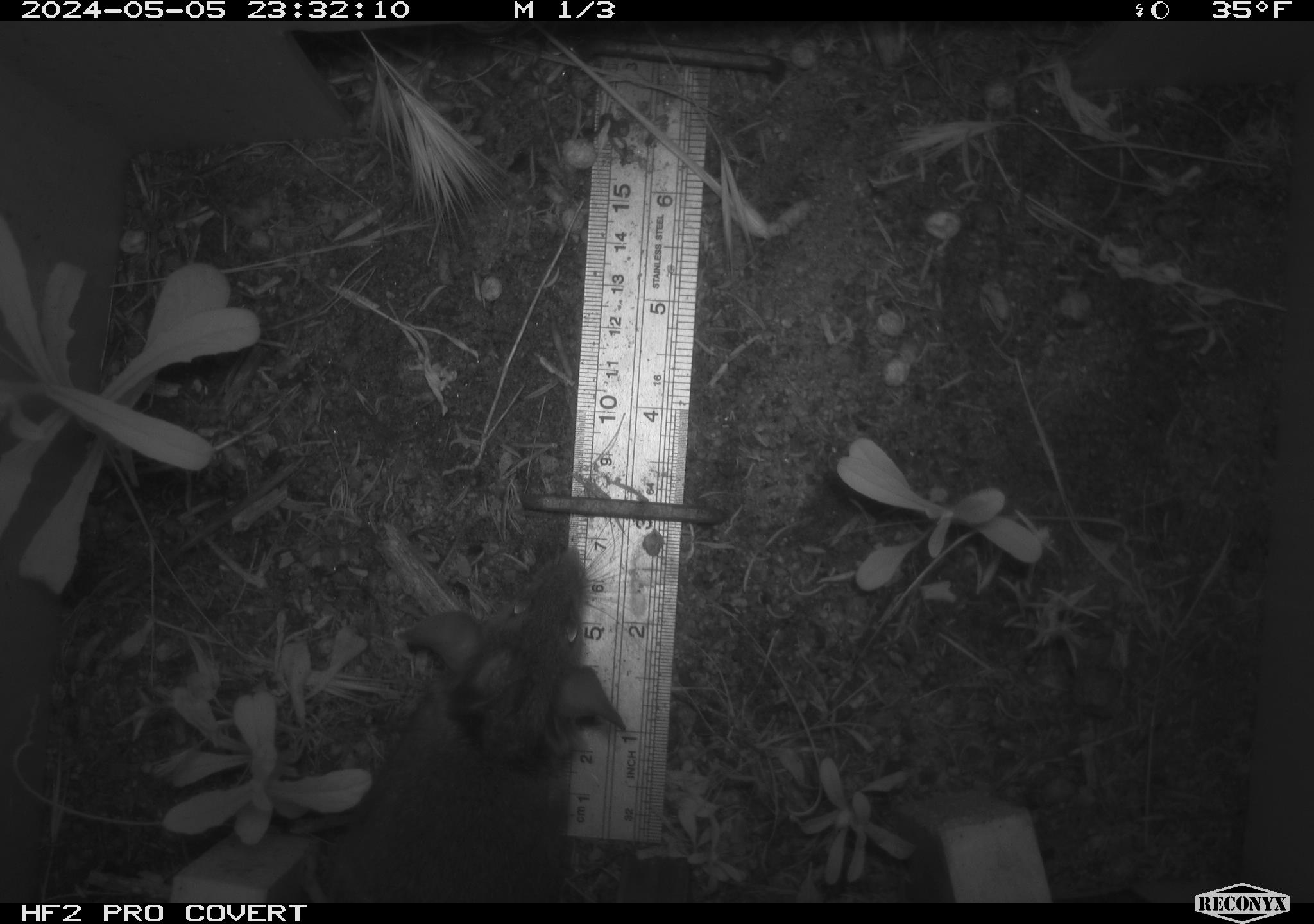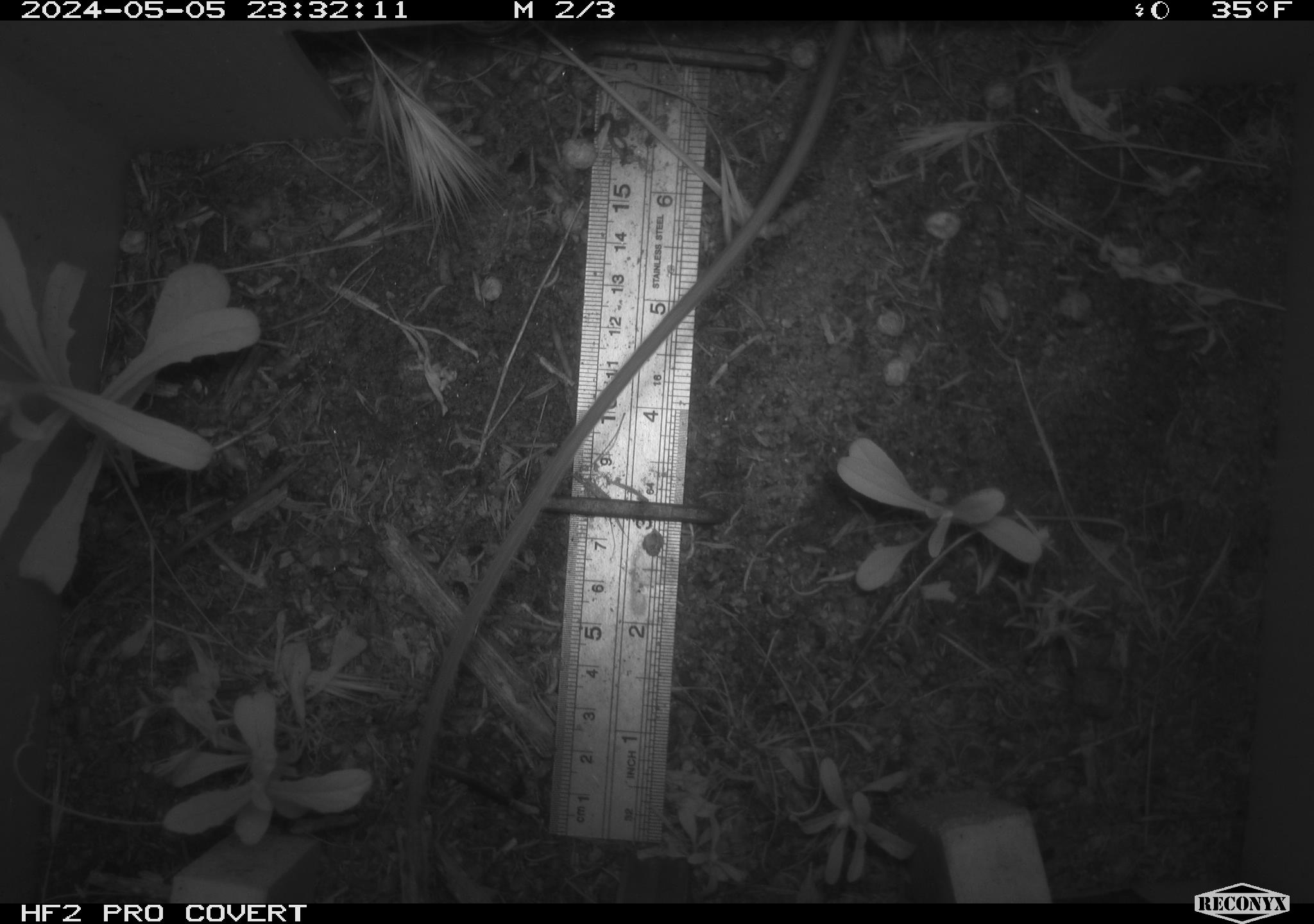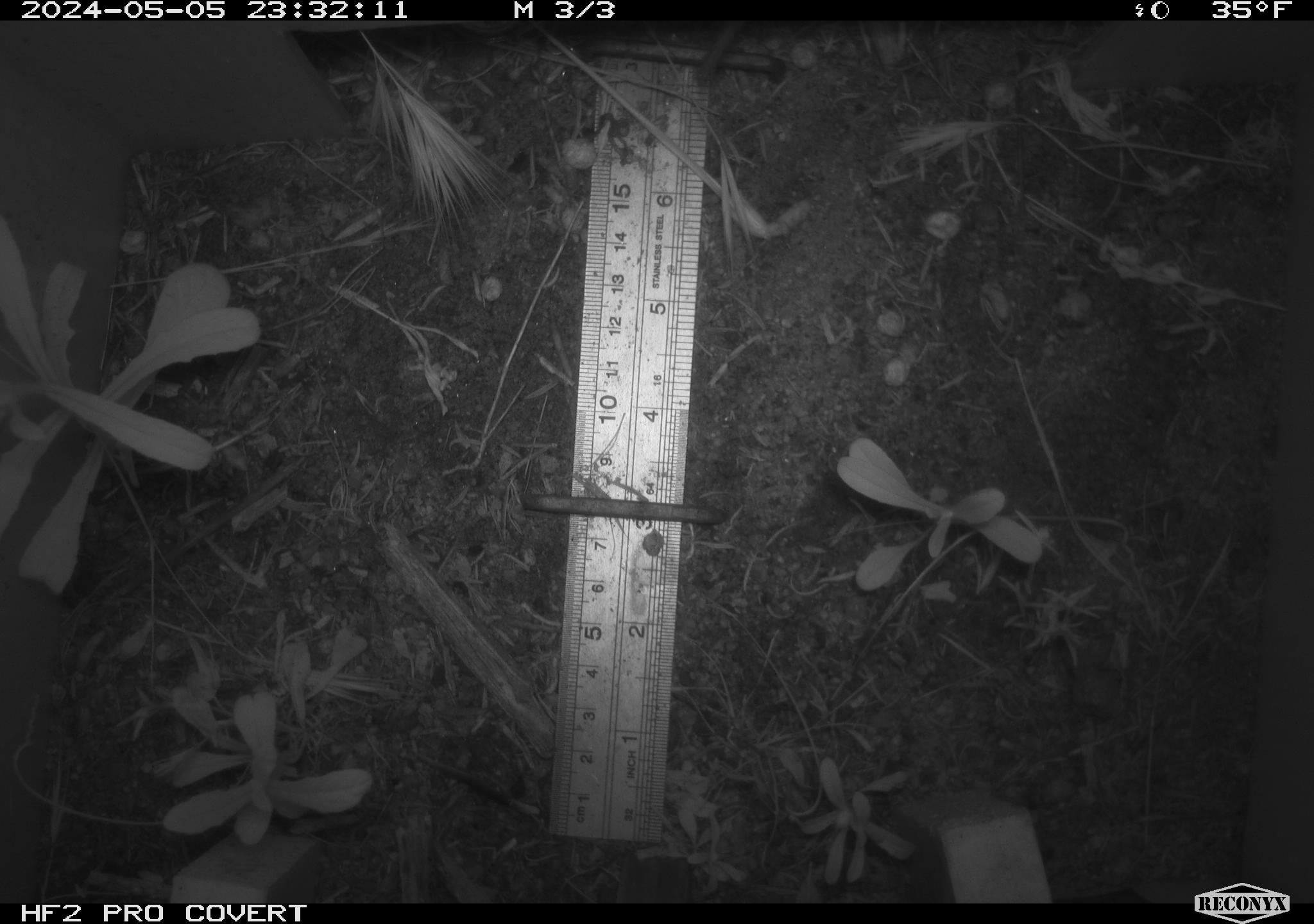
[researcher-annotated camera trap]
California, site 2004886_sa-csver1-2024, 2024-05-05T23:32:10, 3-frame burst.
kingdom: Animalia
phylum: Chordata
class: Mammalia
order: Rodentia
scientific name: Rodentia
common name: rodent